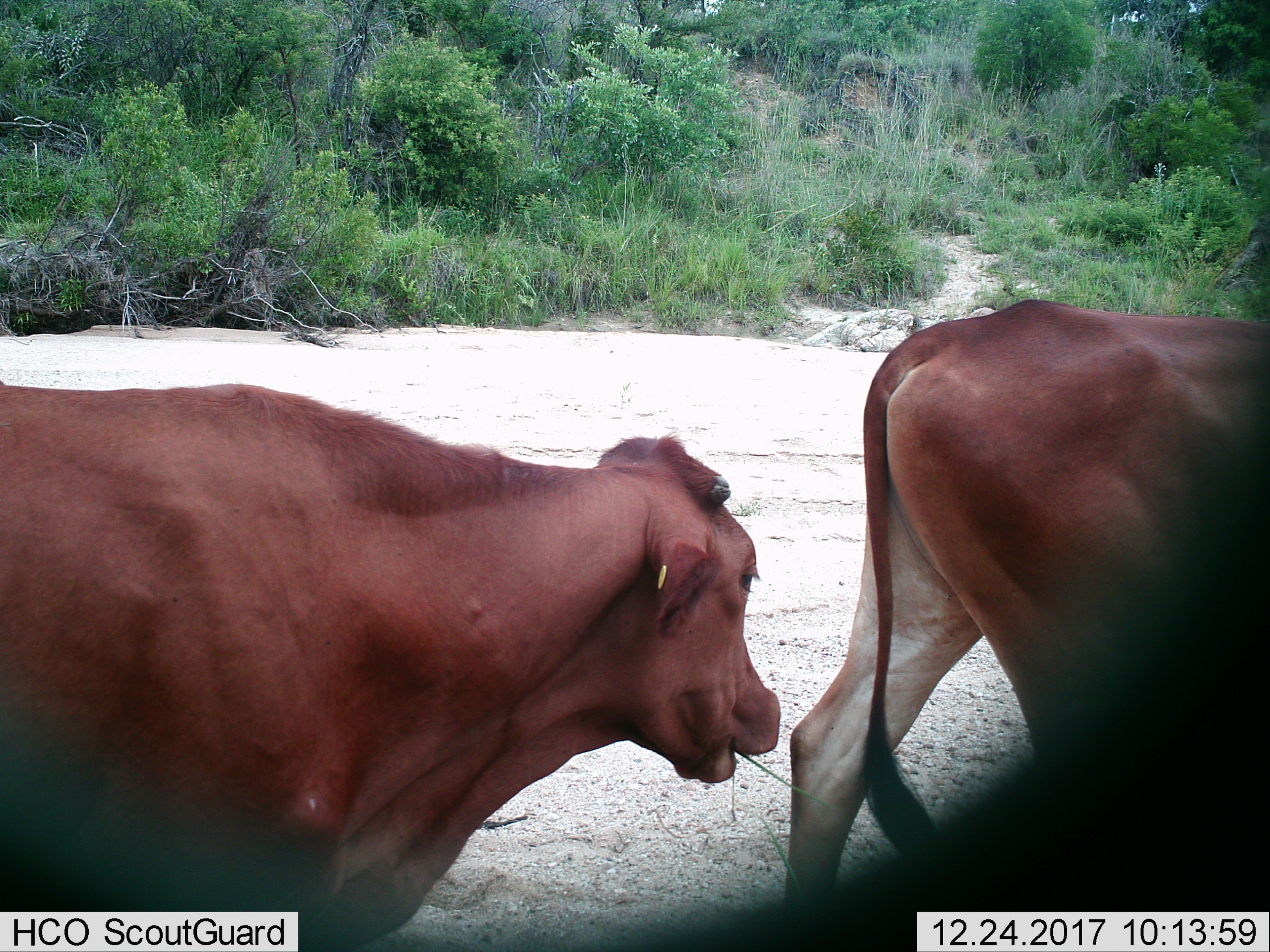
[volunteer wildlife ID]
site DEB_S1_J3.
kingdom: Animalia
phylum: Chordata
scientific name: Vertebrata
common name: domestic animal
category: domesticanimal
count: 2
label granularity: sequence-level